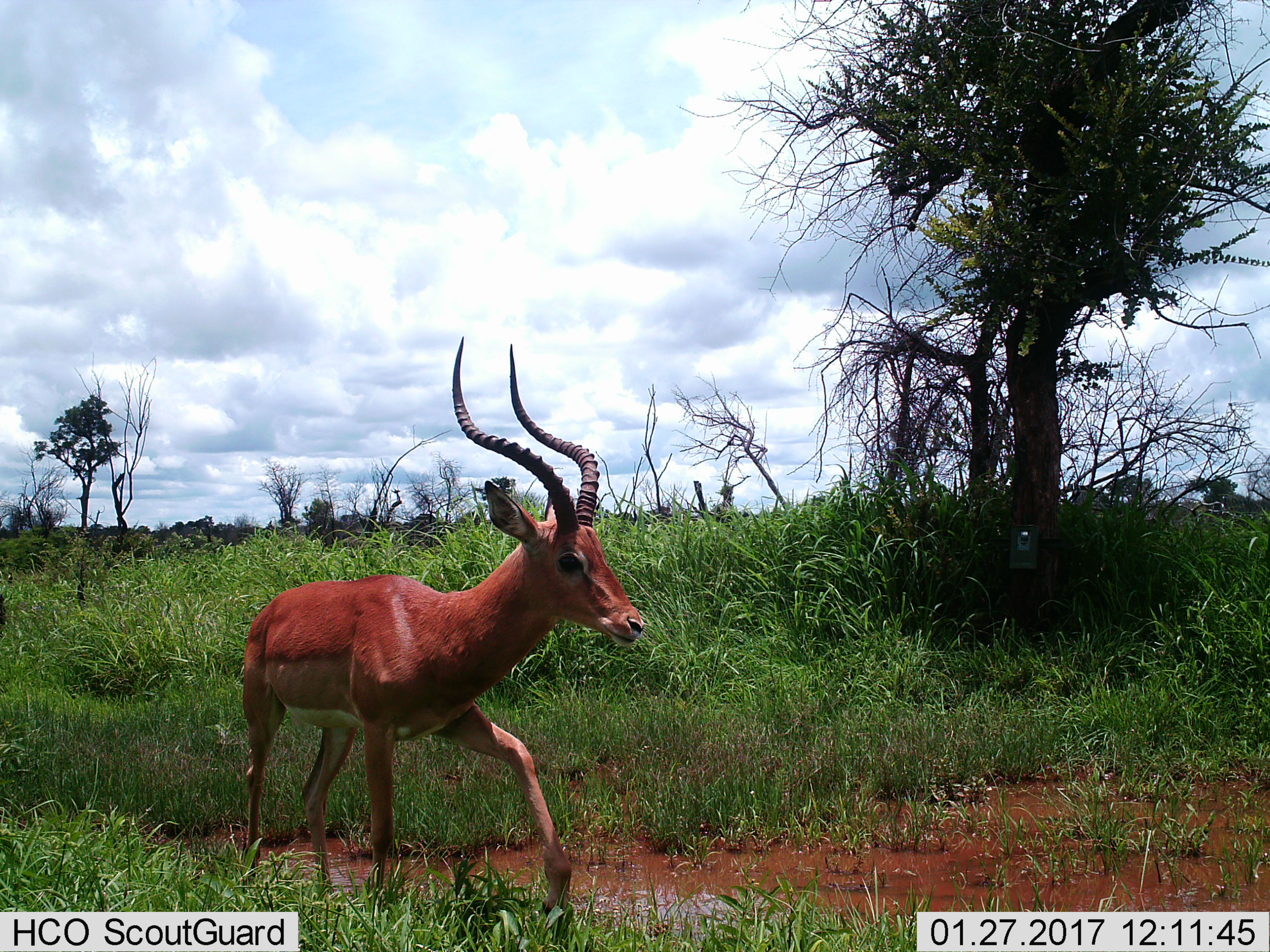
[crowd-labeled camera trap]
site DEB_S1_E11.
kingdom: Animalia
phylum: Chordata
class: Mammalia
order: Artiodactyla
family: Bovidae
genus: Aepyceros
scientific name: Aepyceros melampus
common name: impala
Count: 1.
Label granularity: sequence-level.